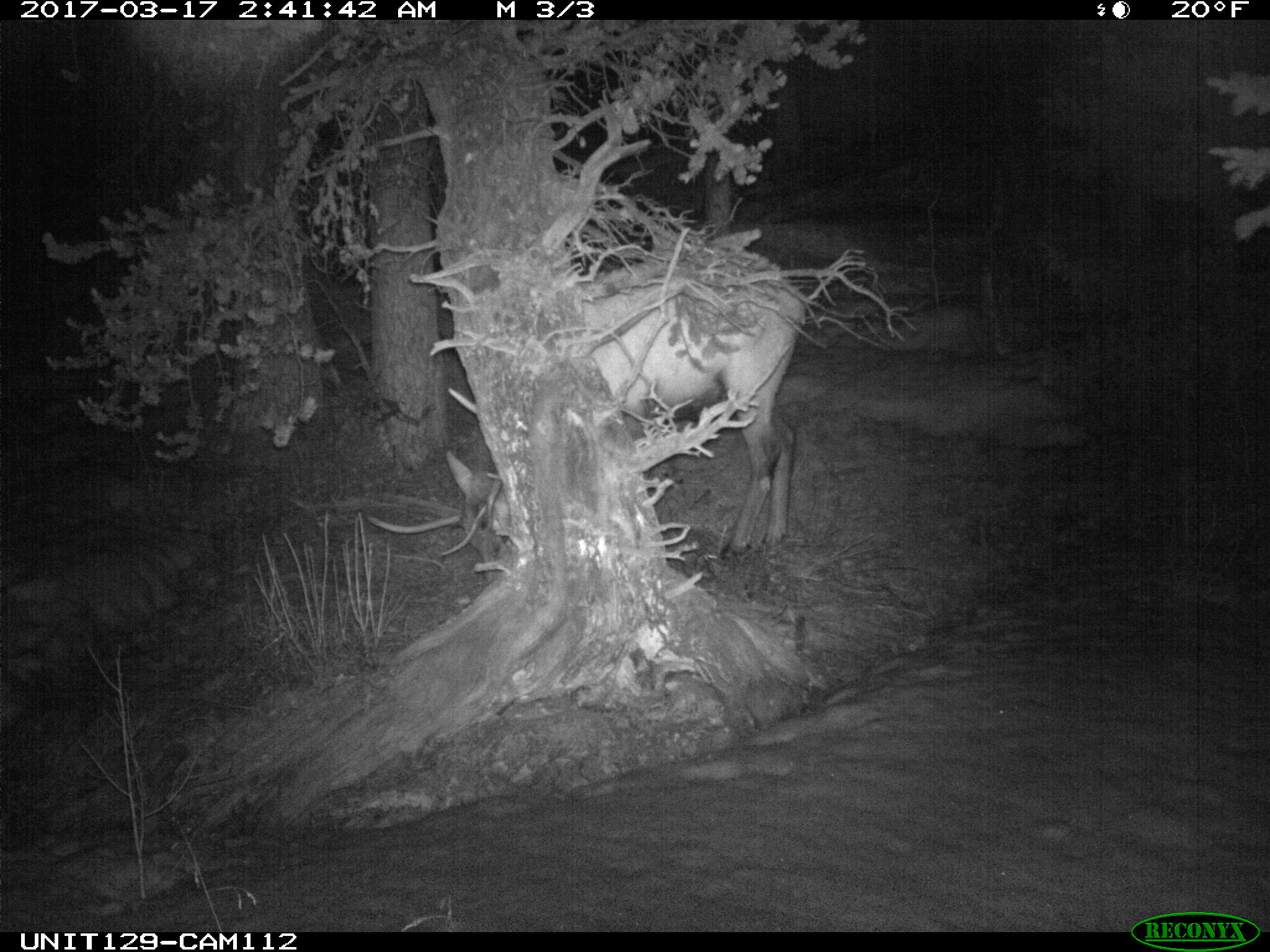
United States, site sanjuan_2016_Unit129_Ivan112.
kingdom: Animalia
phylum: Chordata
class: Mammalia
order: Artiodactyla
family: Cervidae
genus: Cervus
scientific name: Cervus elaphus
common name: red deer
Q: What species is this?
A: Cervus elaphus (red deer).